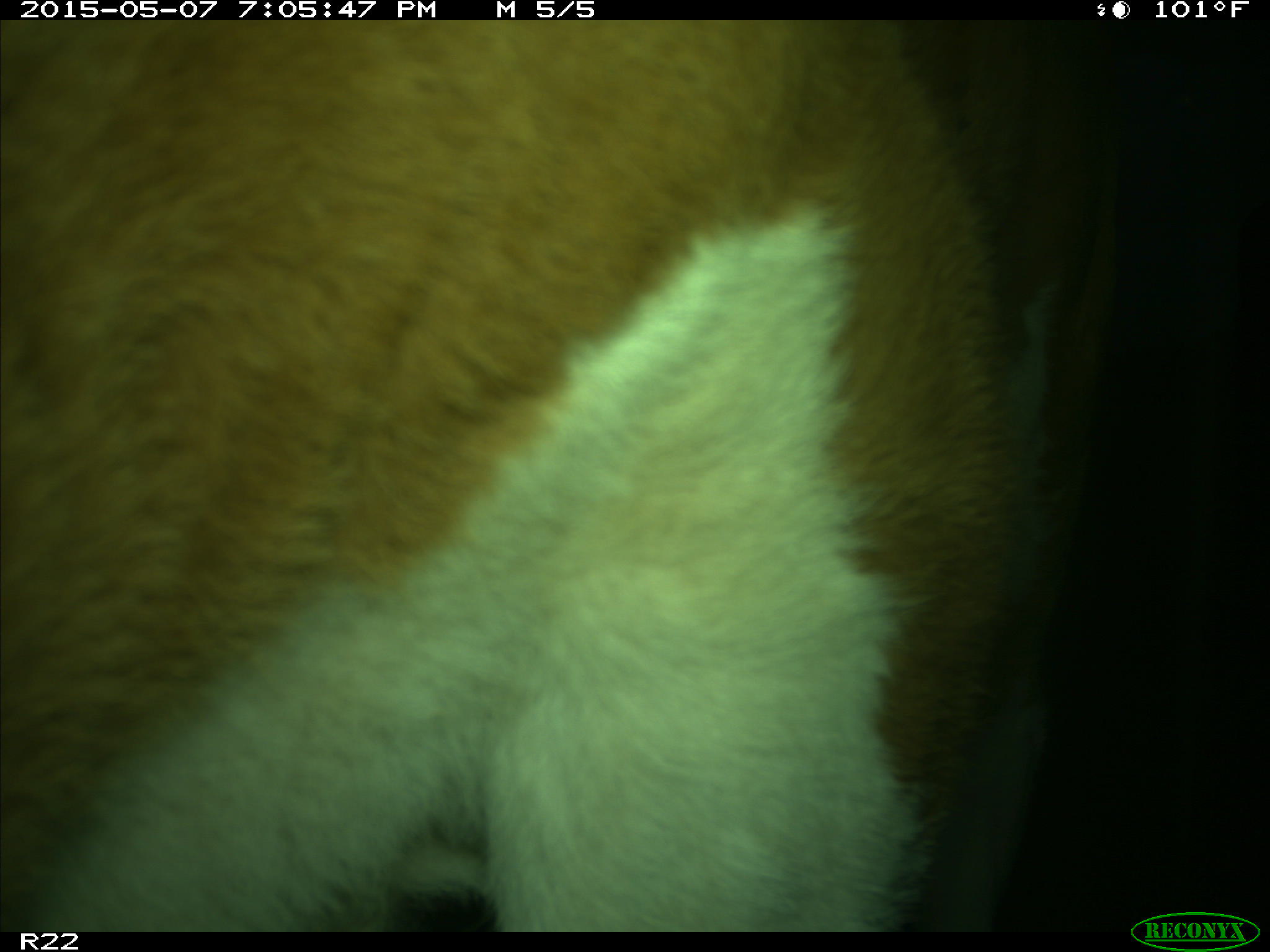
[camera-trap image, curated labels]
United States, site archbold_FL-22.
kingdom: Animalia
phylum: Chordata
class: Mammalia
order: Artiodactyla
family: Bovidae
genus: Bos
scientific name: Bos taurus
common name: domestic cow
Bos taurus (domestic cow).